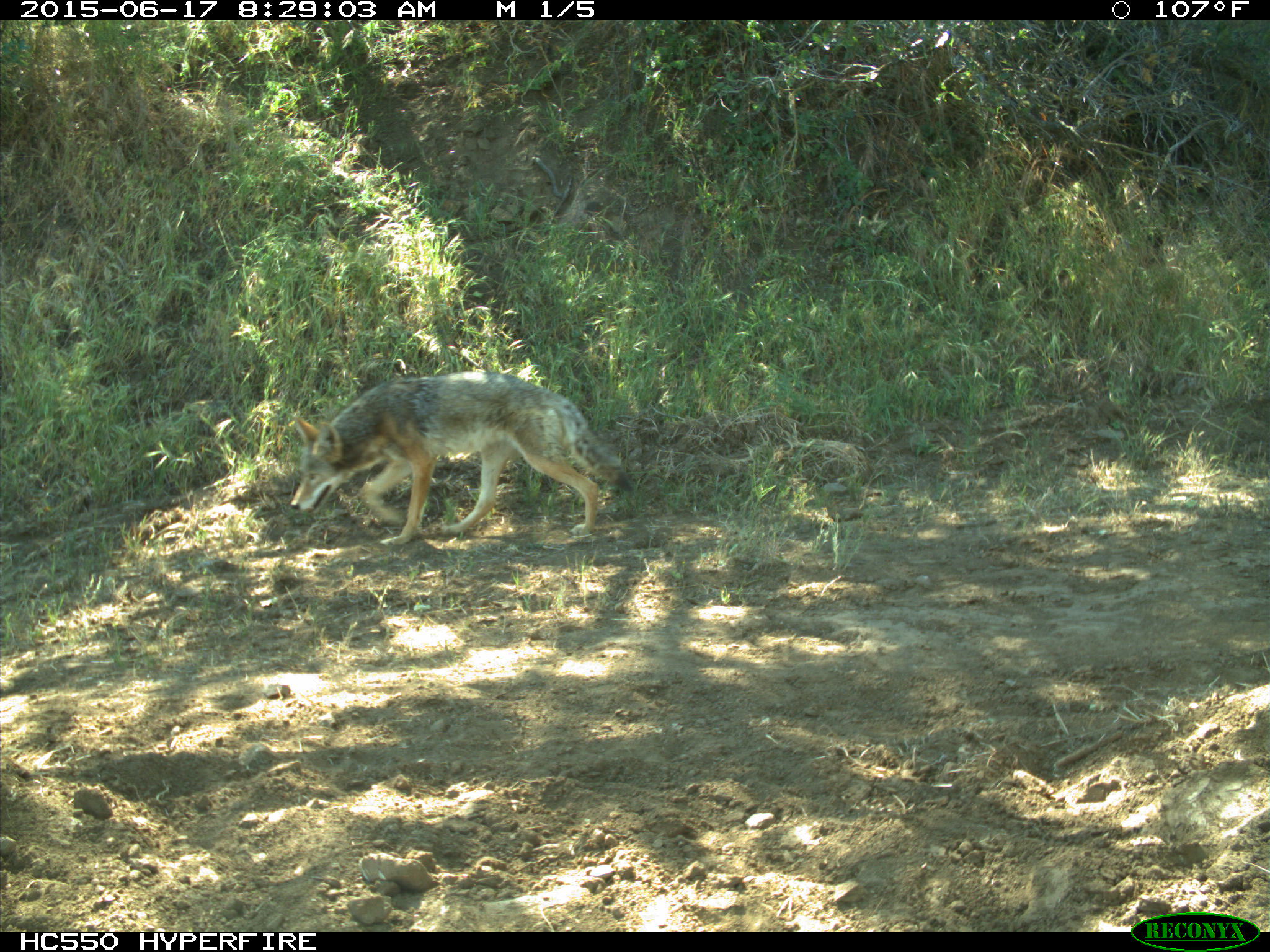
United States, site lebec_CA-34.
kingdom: Animalia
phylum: Chordata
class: Mammalia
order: Carnivora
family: Canidae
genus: Canis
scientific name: Canis latrans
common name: coyote